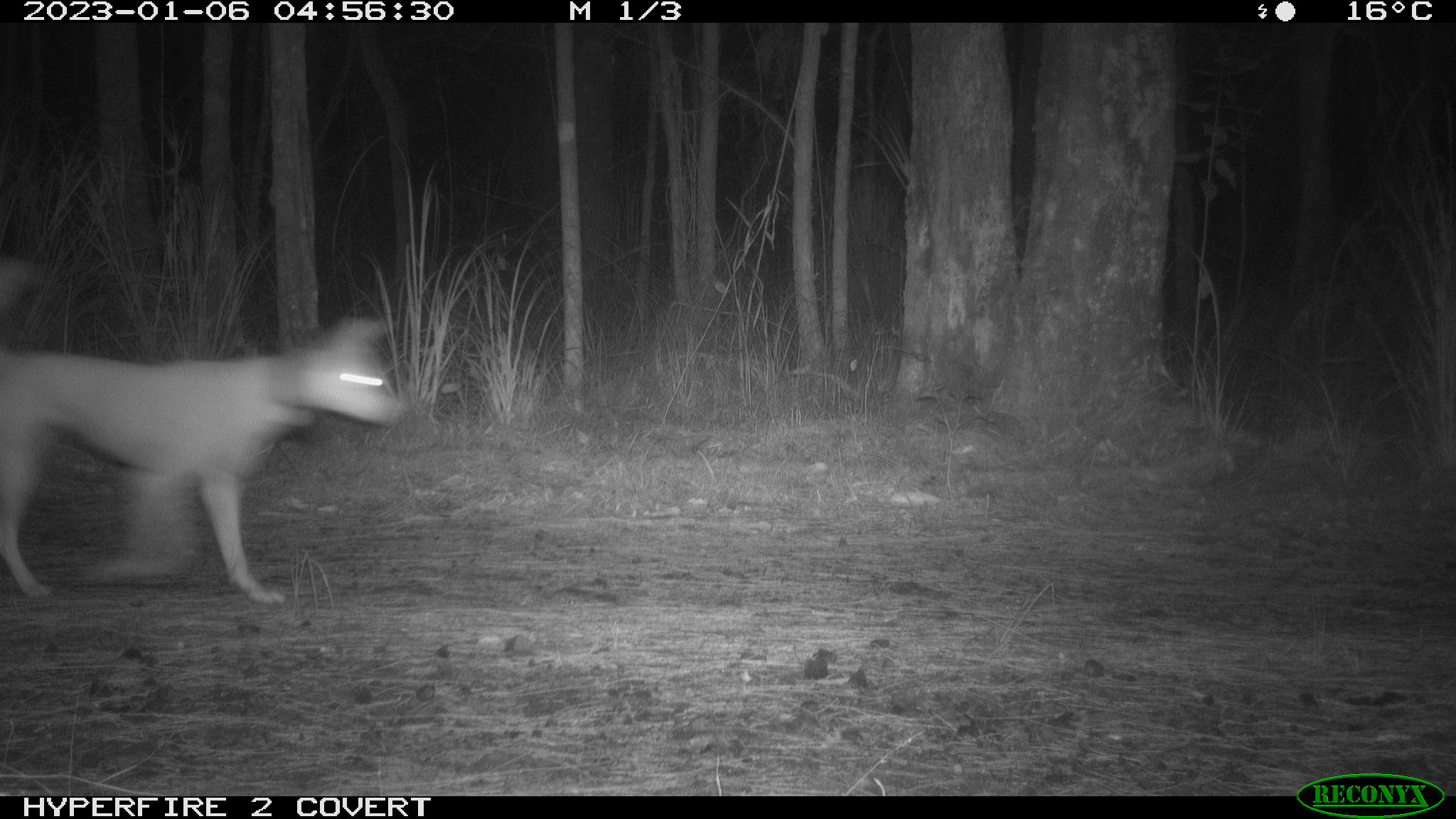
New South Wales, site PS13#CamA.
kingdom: Animalia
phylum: Chordata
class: Mammalia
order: Carnivora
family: Canidae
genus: Canis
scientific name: Canis familiaris dingo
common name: dingo